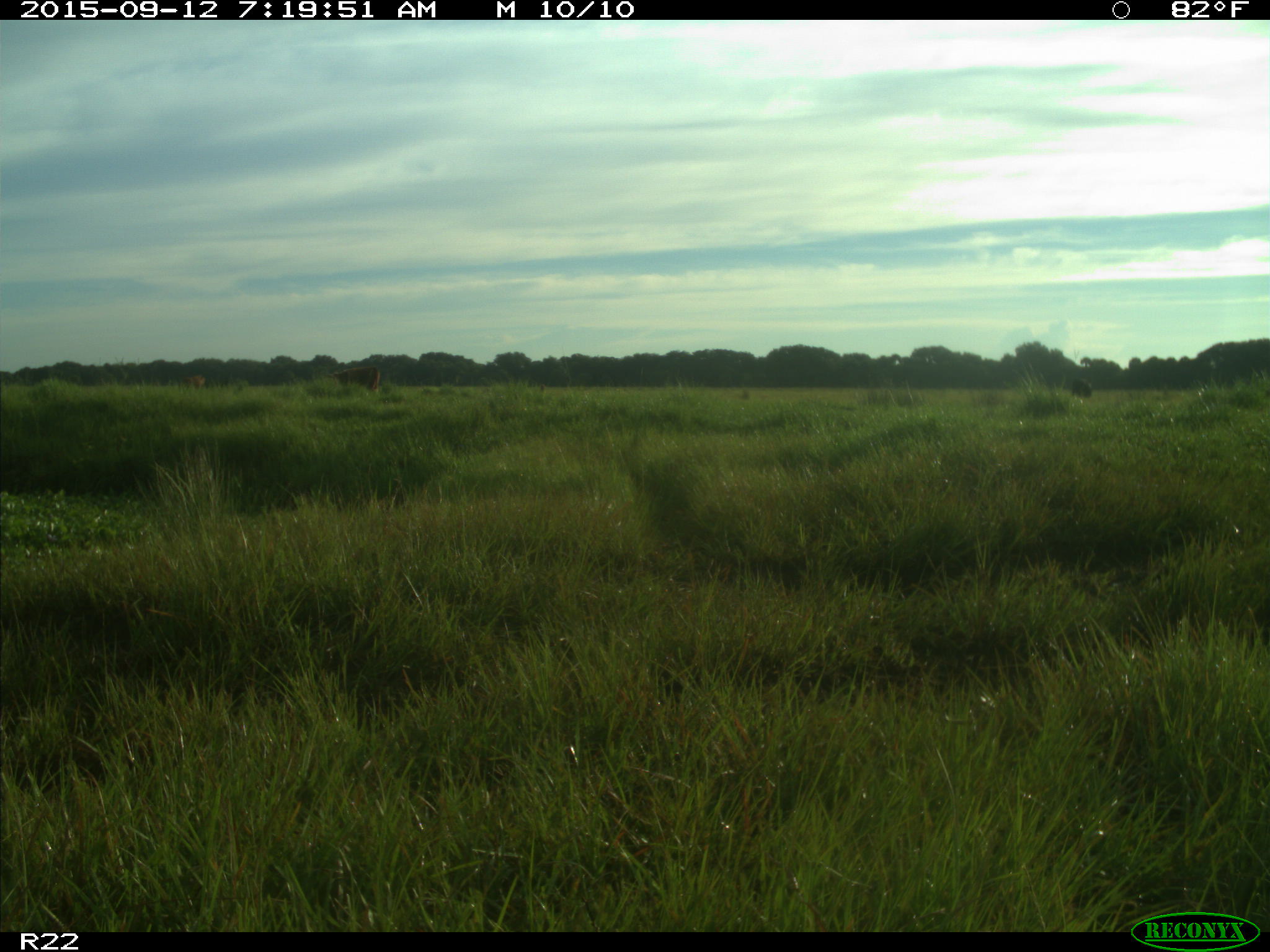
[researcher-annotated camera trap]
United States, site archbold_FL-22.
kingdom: Animalia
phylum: Chordata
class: Mammalia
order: Artiodactyla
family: Bovidae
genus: Bos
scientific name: Bos taurus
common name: domestic cow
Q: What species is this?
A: Bos taurus (domestic cow).